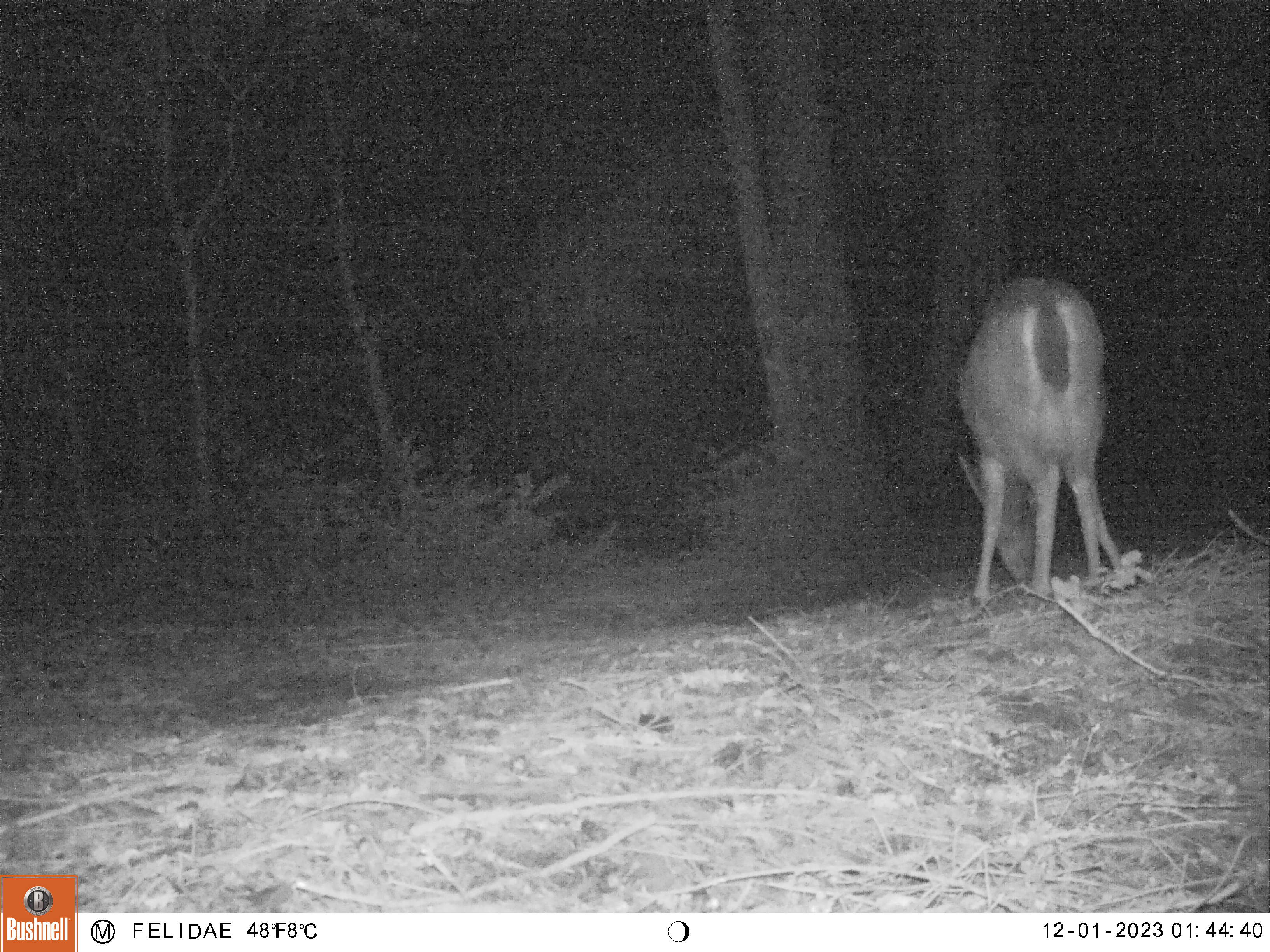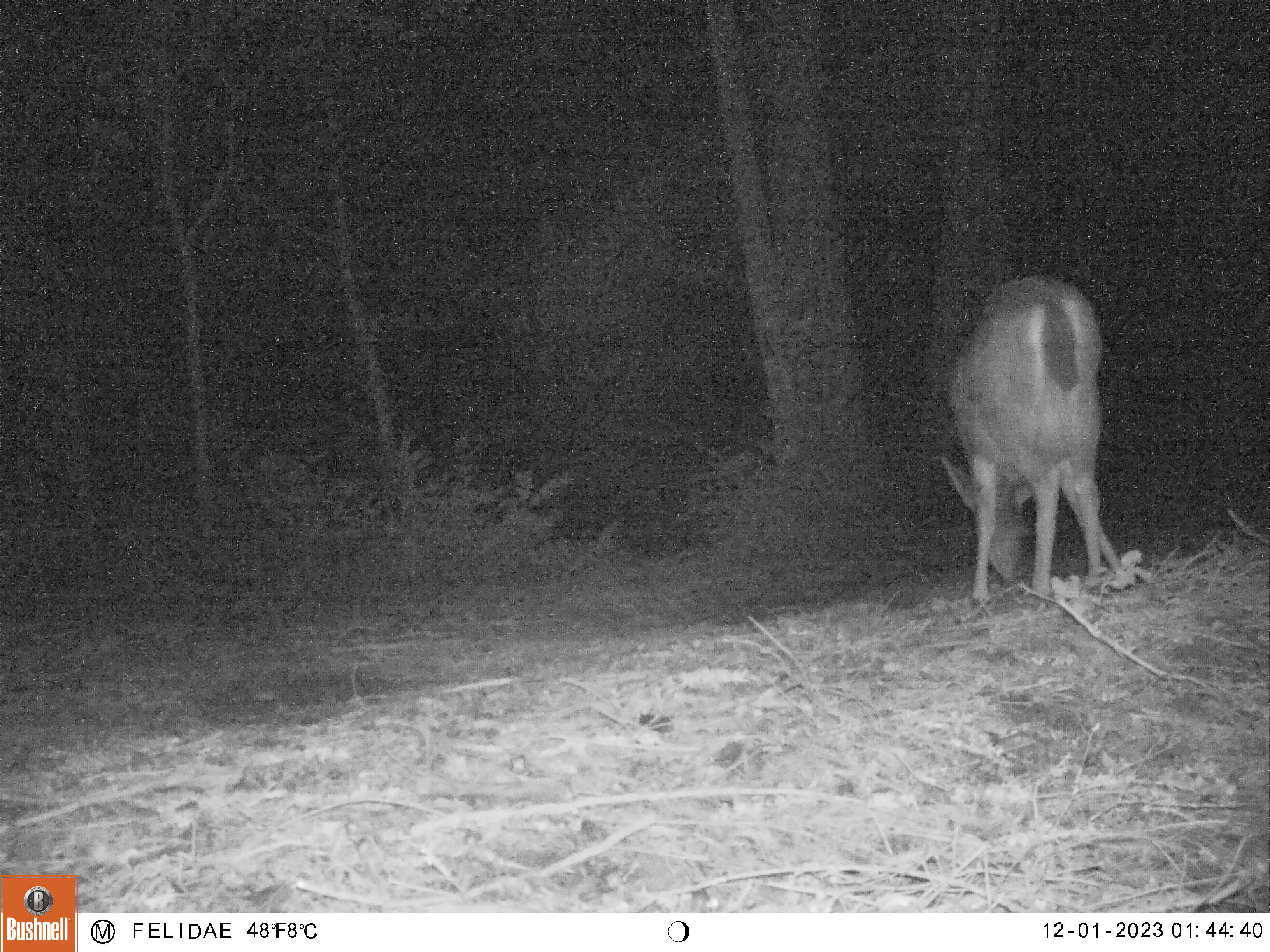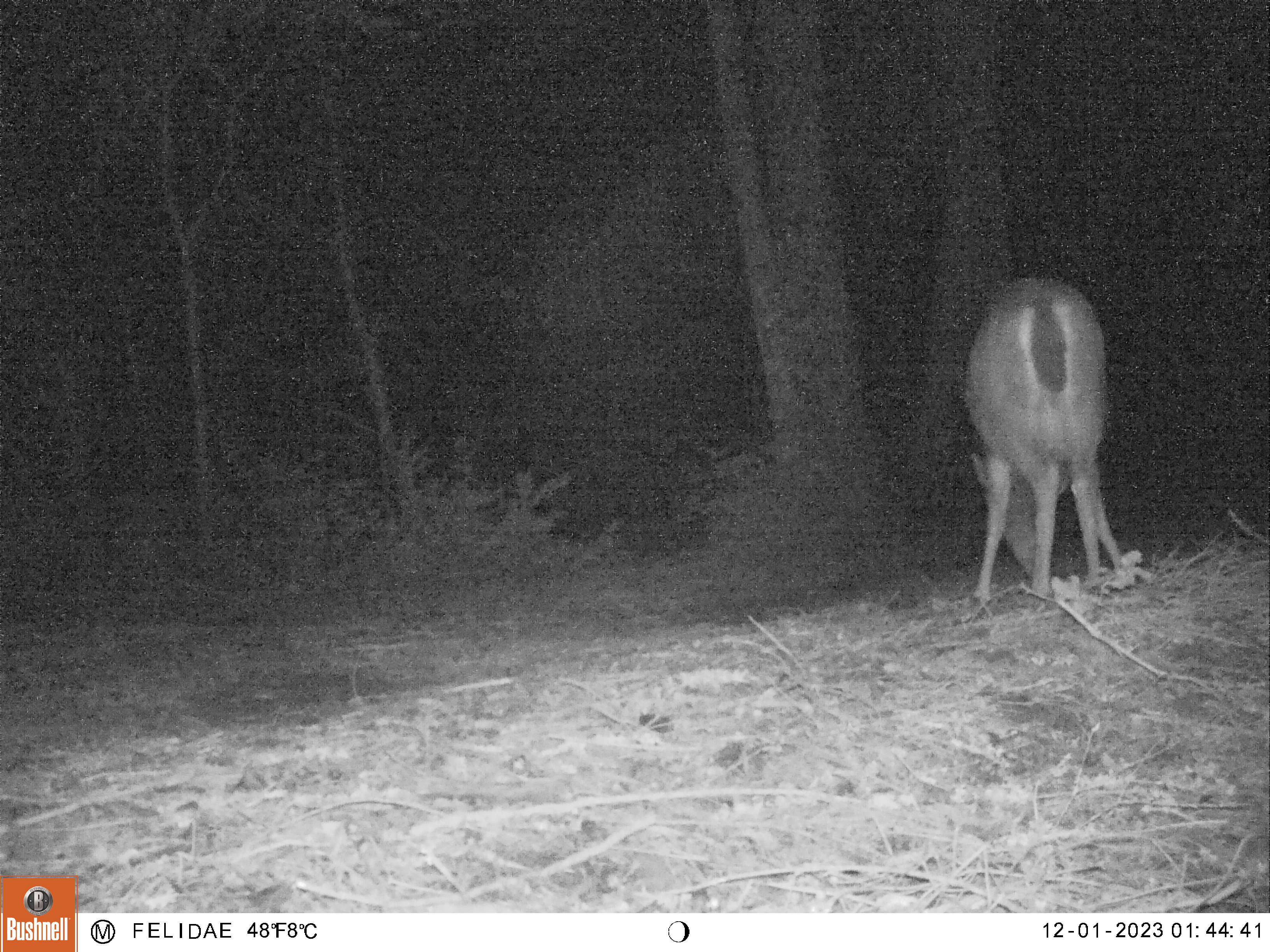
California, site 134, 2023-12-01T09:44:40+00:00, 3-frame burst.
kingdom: Animalia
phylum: Chordata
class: Mammalia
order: Artiodactyla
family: Cervidae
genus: Odocoileus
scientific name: Odocoileus hemionus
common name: mule deer